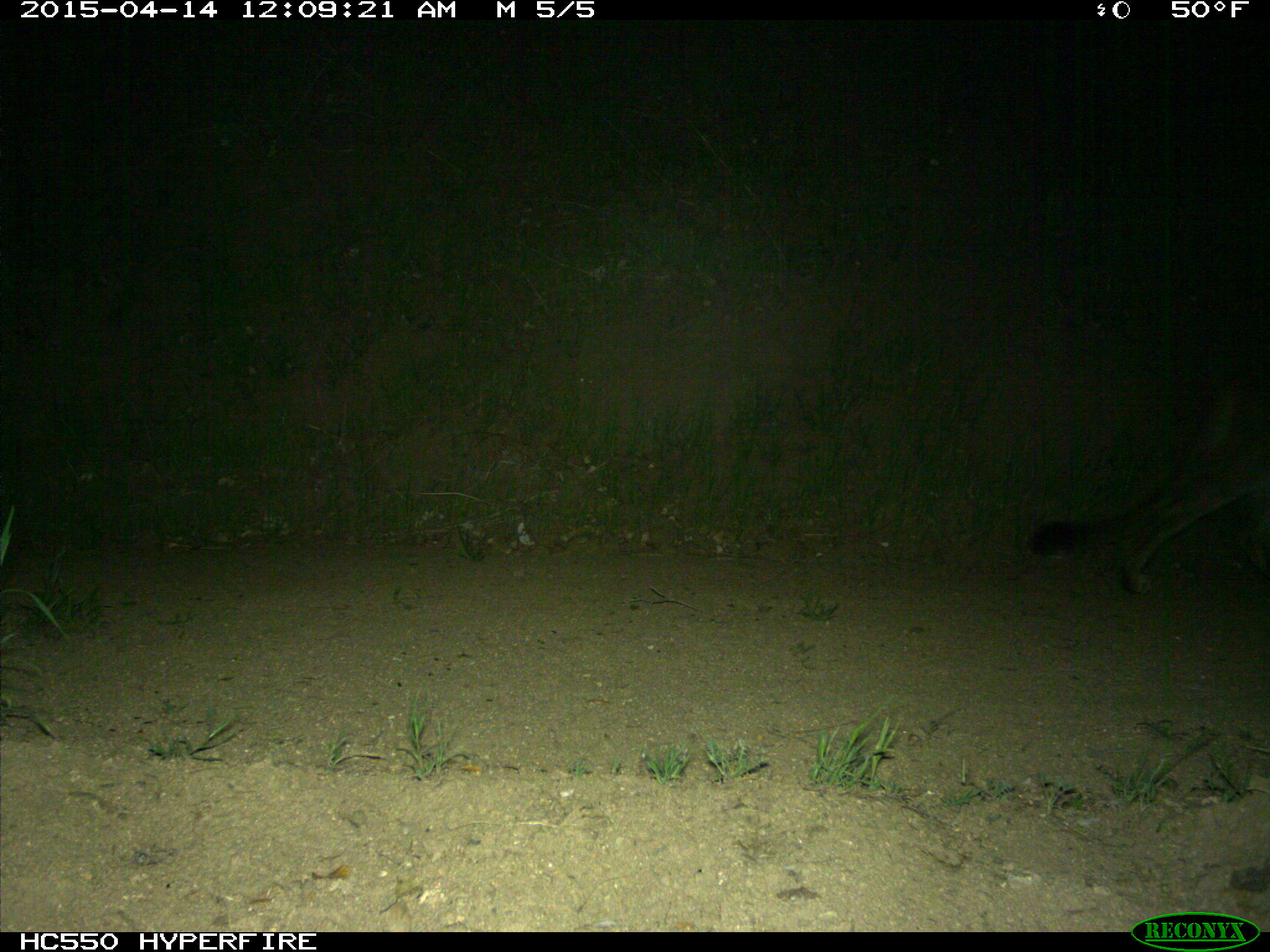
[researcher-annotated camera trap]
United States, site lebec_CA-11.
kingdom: Animalia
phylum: Chordata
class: Mammalia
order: Carnivora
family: Felidae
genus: Puma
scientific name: Puma concolor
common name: mountain lion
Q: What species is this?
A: Puma concolor (mountain lion).